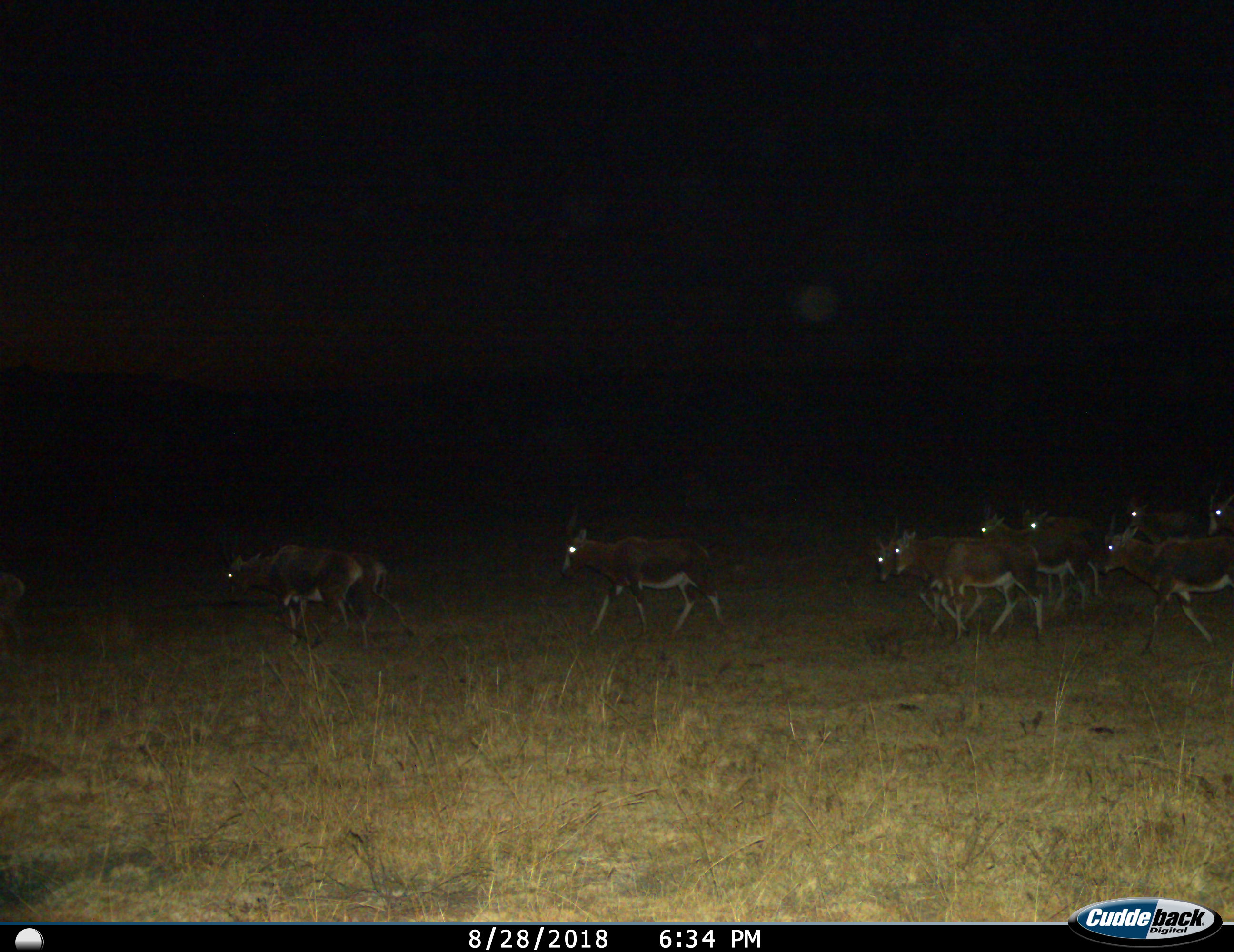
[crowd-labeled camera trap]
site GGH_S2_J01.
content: unidentified animal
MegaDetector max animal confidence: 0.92